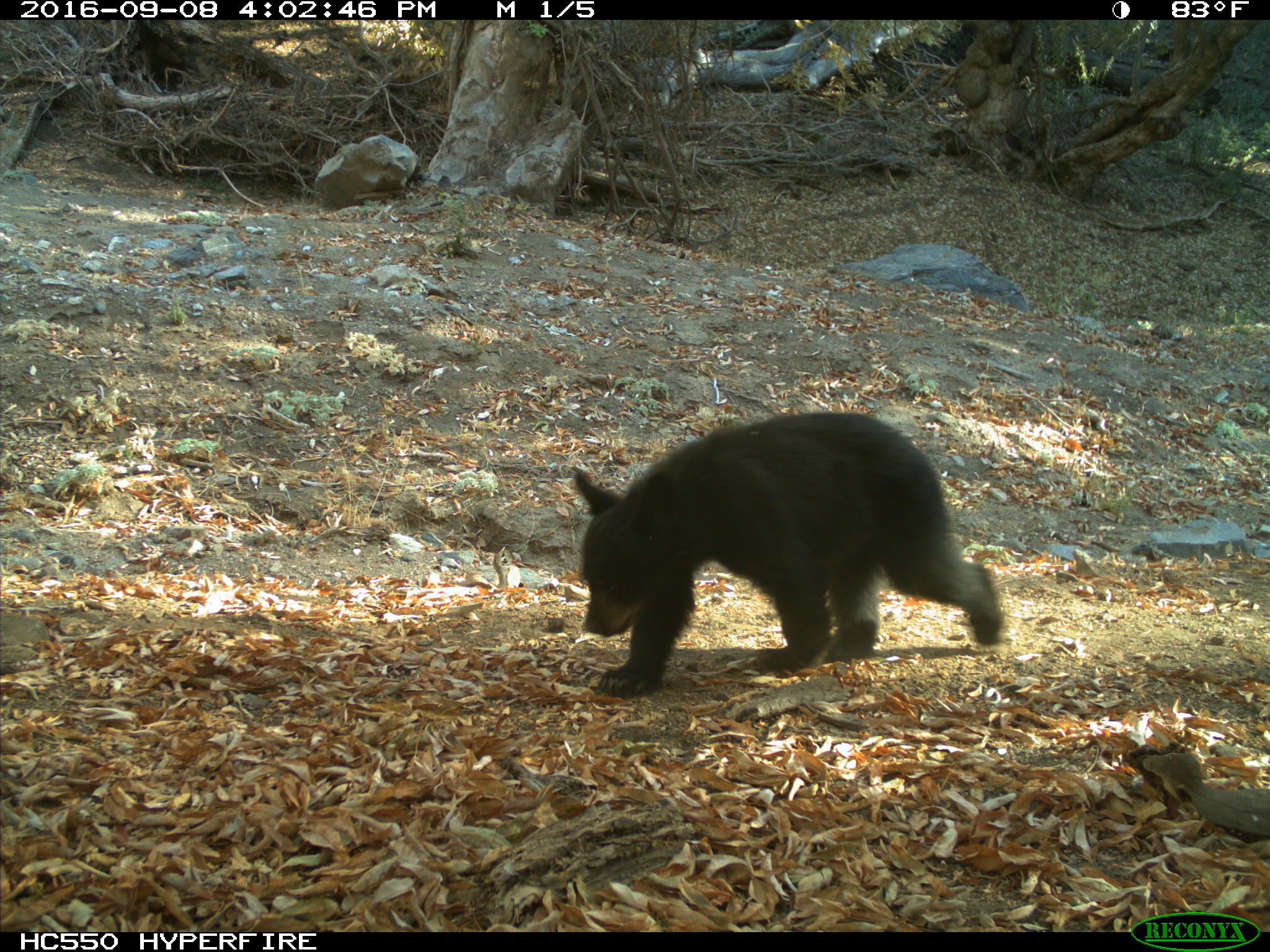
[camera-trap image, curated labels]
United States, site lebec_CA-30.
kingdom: Animalia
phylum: Chordata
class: Mammalia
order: Carnivora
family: Ursidae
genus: Ursus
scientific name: Ursus americanus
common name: american black bear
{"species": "Ursus americanus (american black bear)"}